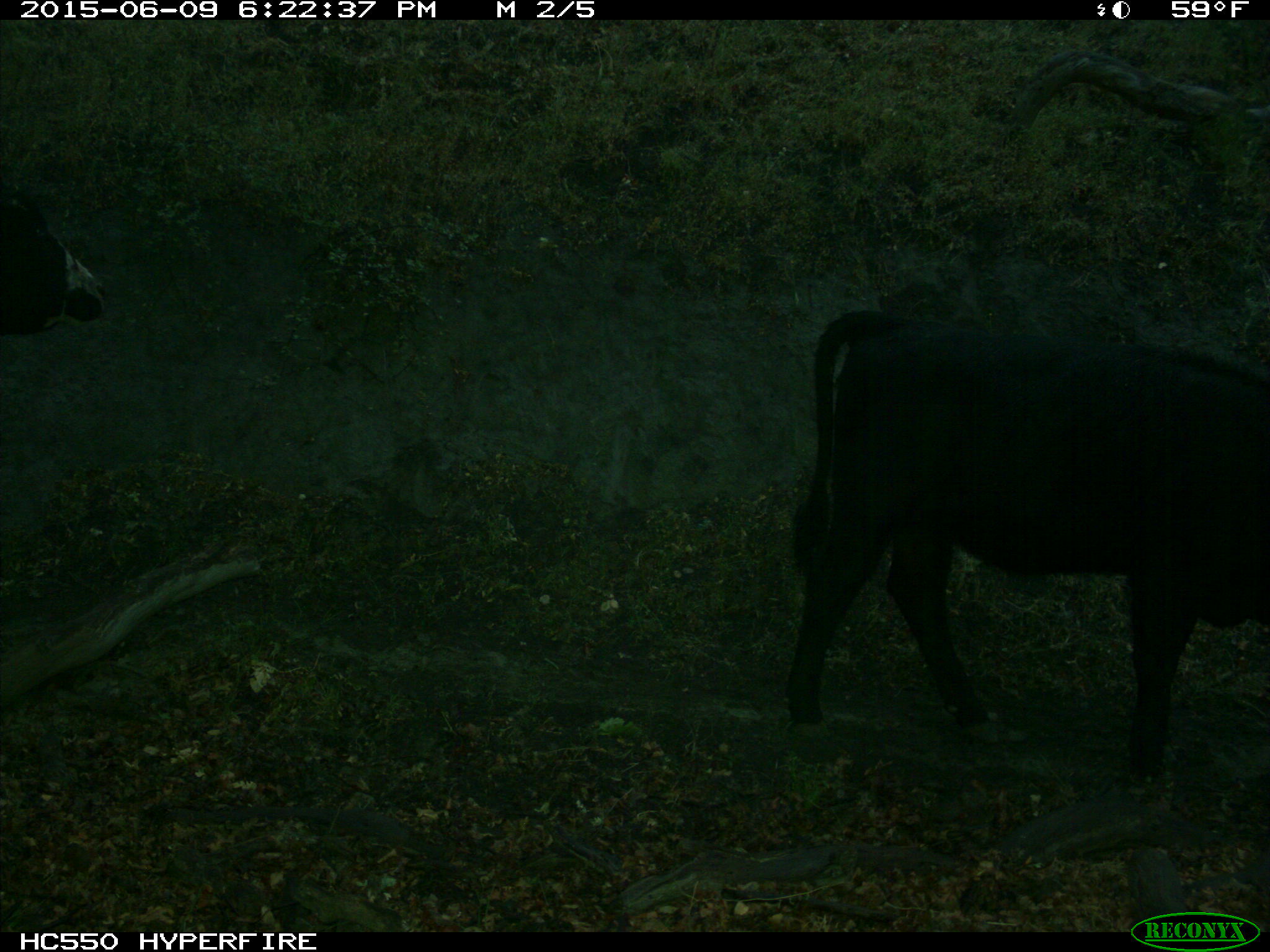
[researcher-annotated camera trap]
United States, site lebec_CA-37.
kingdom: Animalia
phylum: Chordata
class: Mammalia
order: Artiodactyla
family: Bovidae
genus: Bos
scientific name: Bos taurus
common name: domestic cow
Bos taurus (domestic cow).